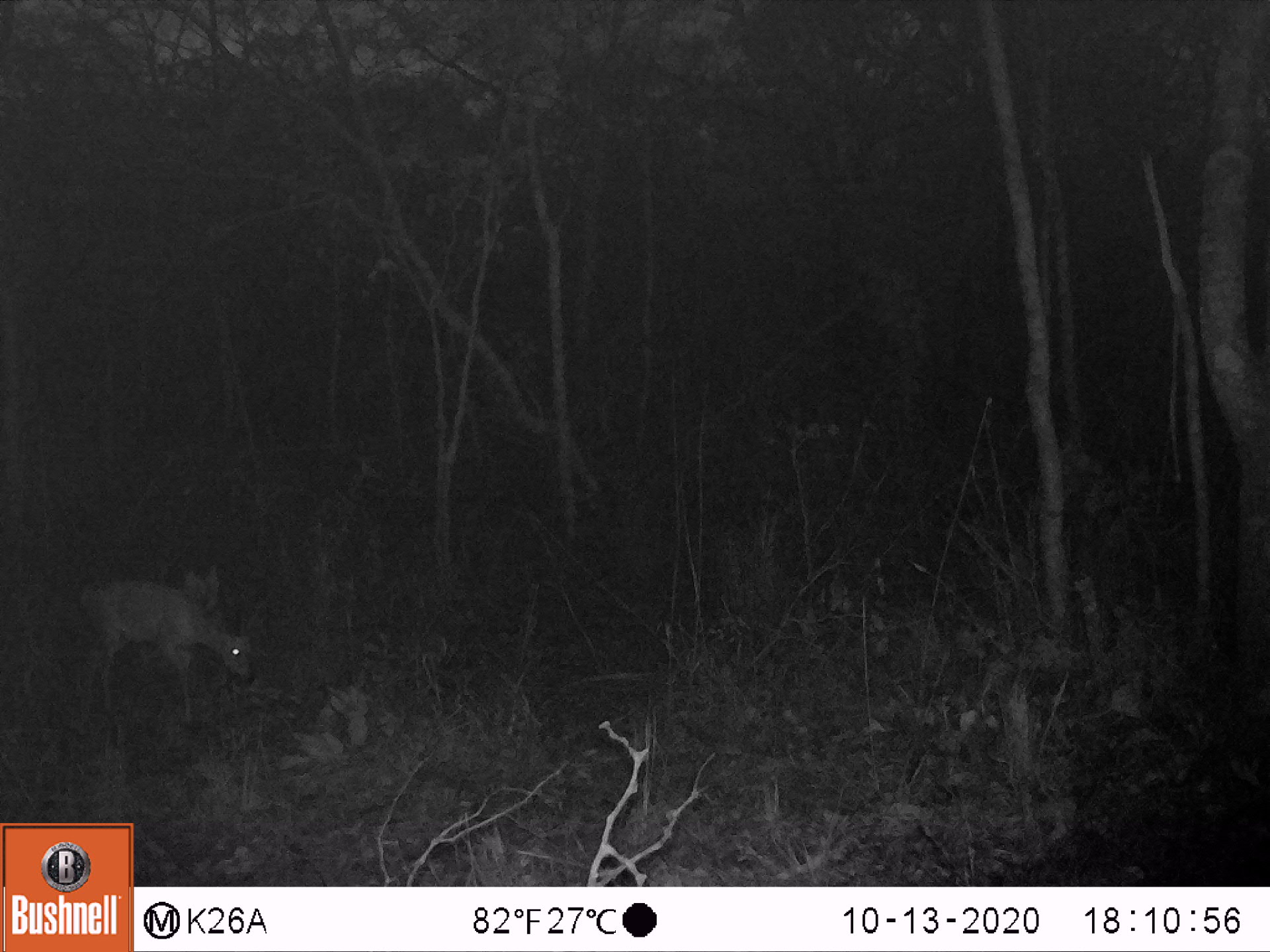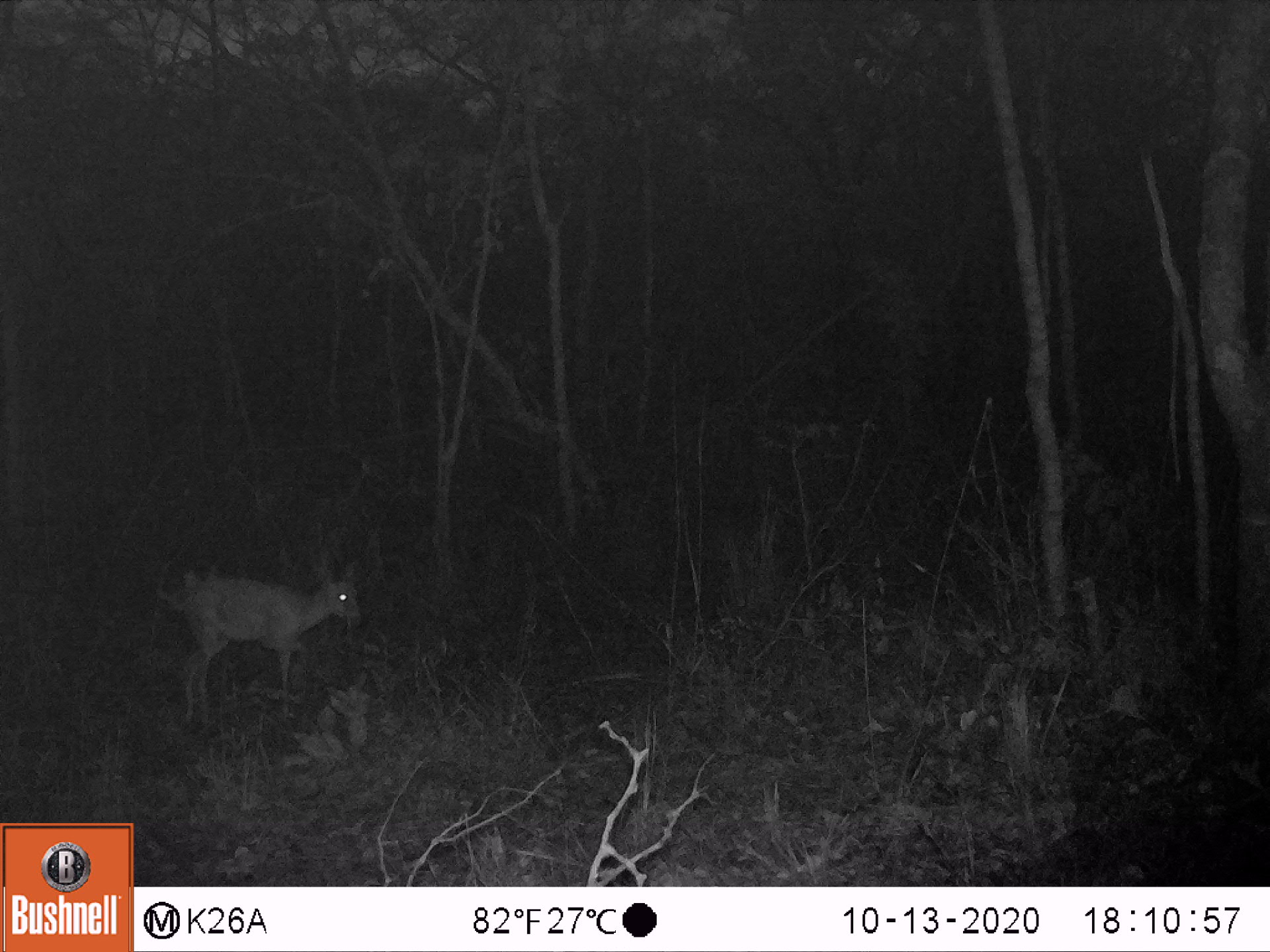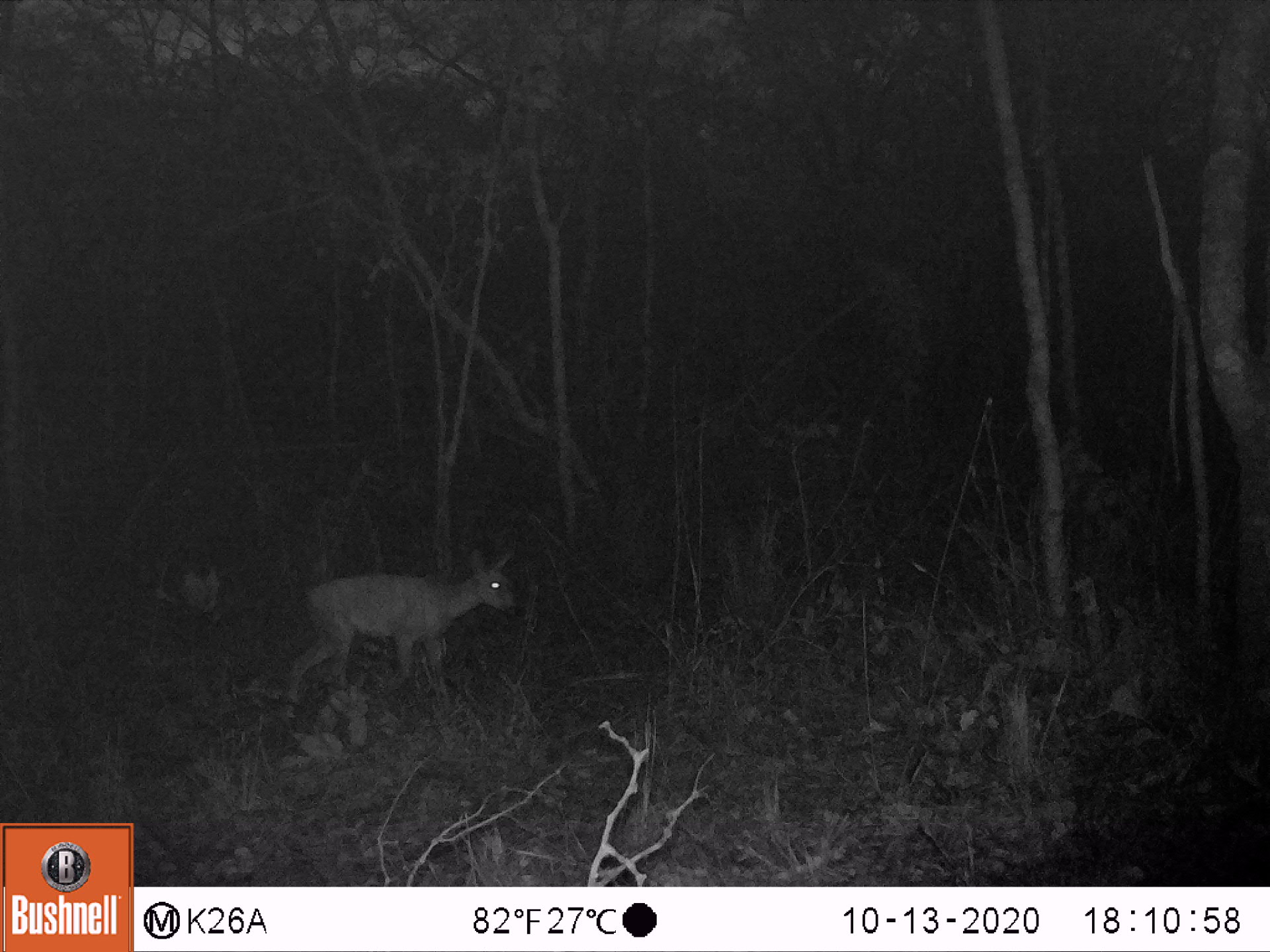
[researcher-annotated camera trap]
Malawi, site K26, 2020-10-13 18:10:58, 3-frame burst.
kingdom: Animalia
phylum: Chordata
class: Mammalia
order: Artiodactyla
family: Bovidae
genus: Sylvicapra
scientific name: Sylvicapra grimmia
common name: common duiker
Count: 1.